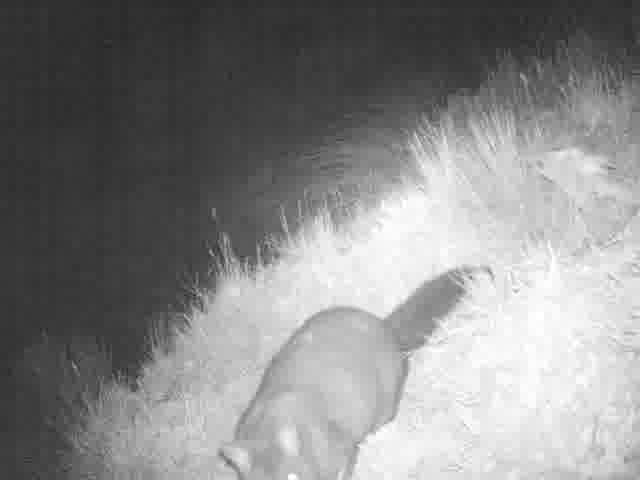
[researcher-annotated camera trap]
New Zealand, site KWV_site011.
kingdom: Animalia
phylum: Chordata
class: Mammalia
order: Diprotodontia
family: Phalangeridae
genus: Trichosurus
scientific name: Trichosurus vulpecula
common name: common brushtail possum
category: possum